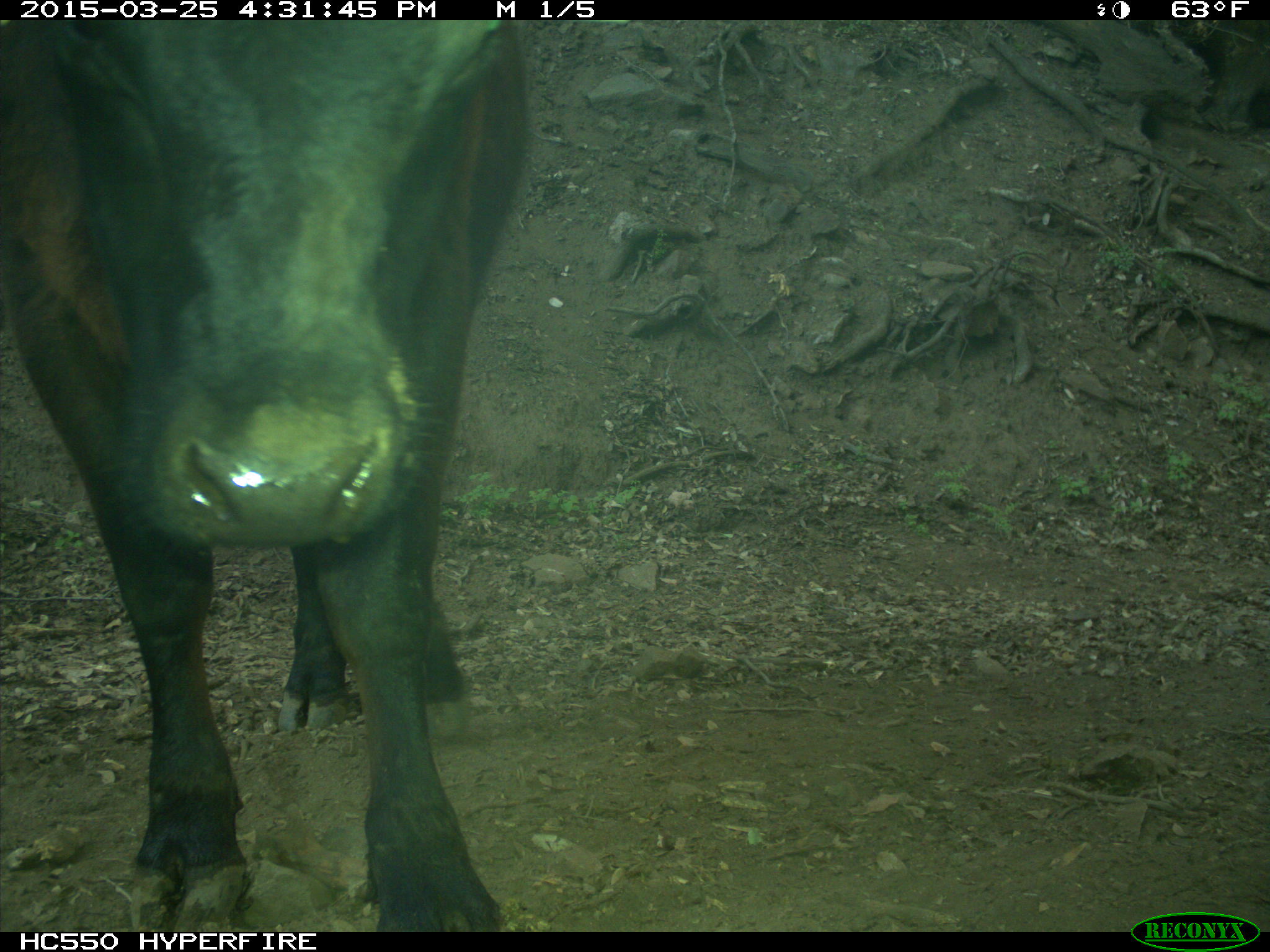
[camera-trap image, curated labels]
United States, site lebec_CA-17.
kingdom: Animalia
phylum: Chordata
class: Mammalia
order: Artiodactyla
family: Bovidae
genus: Bos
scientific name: Bos taurus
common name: domestic cow